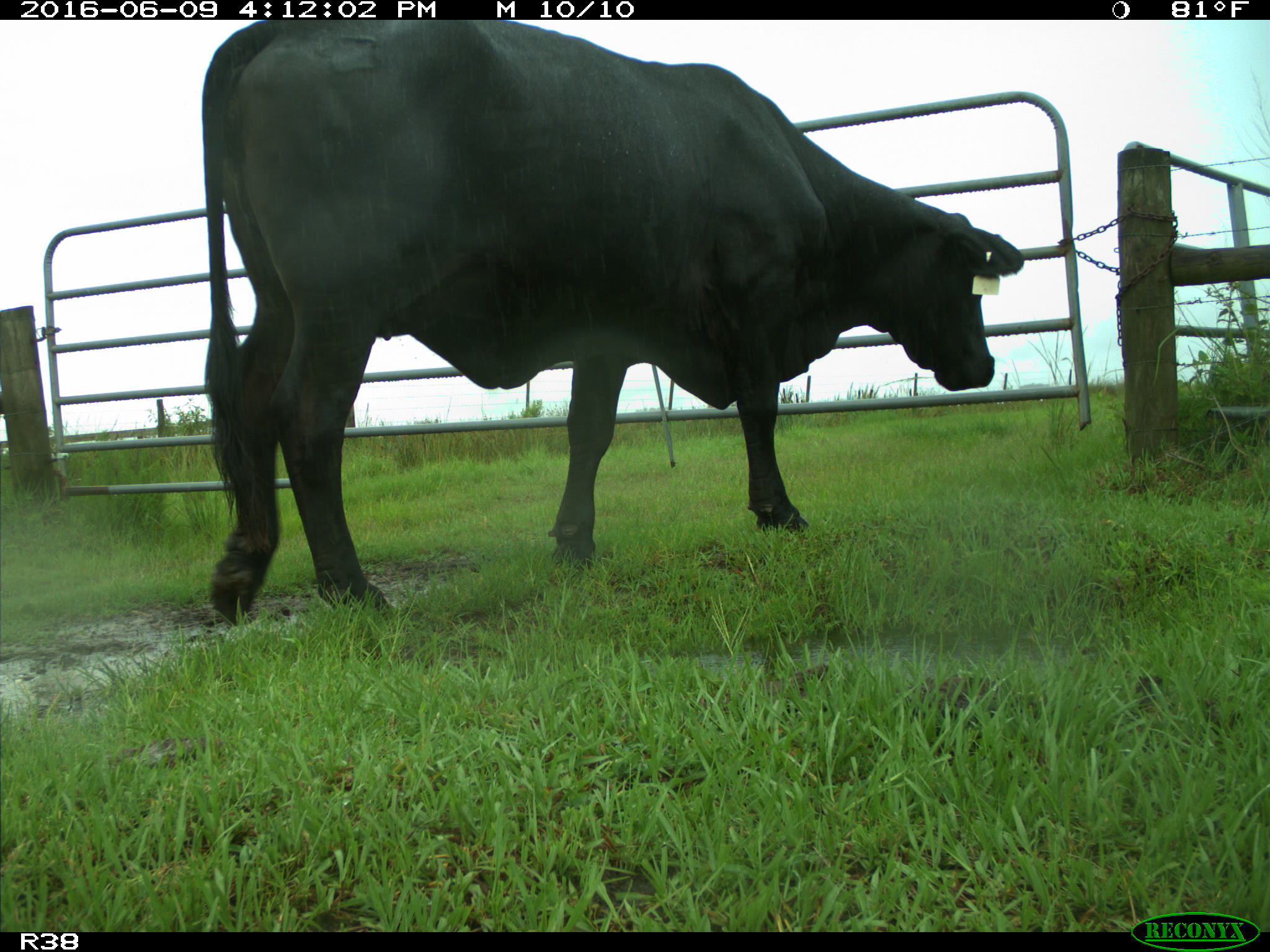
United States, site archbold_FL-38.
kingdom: Animalia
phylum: Chordata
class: Mammalia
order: Artiodactyla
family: Bovidae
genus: Bos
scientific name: Bos taurus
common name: domestic cow